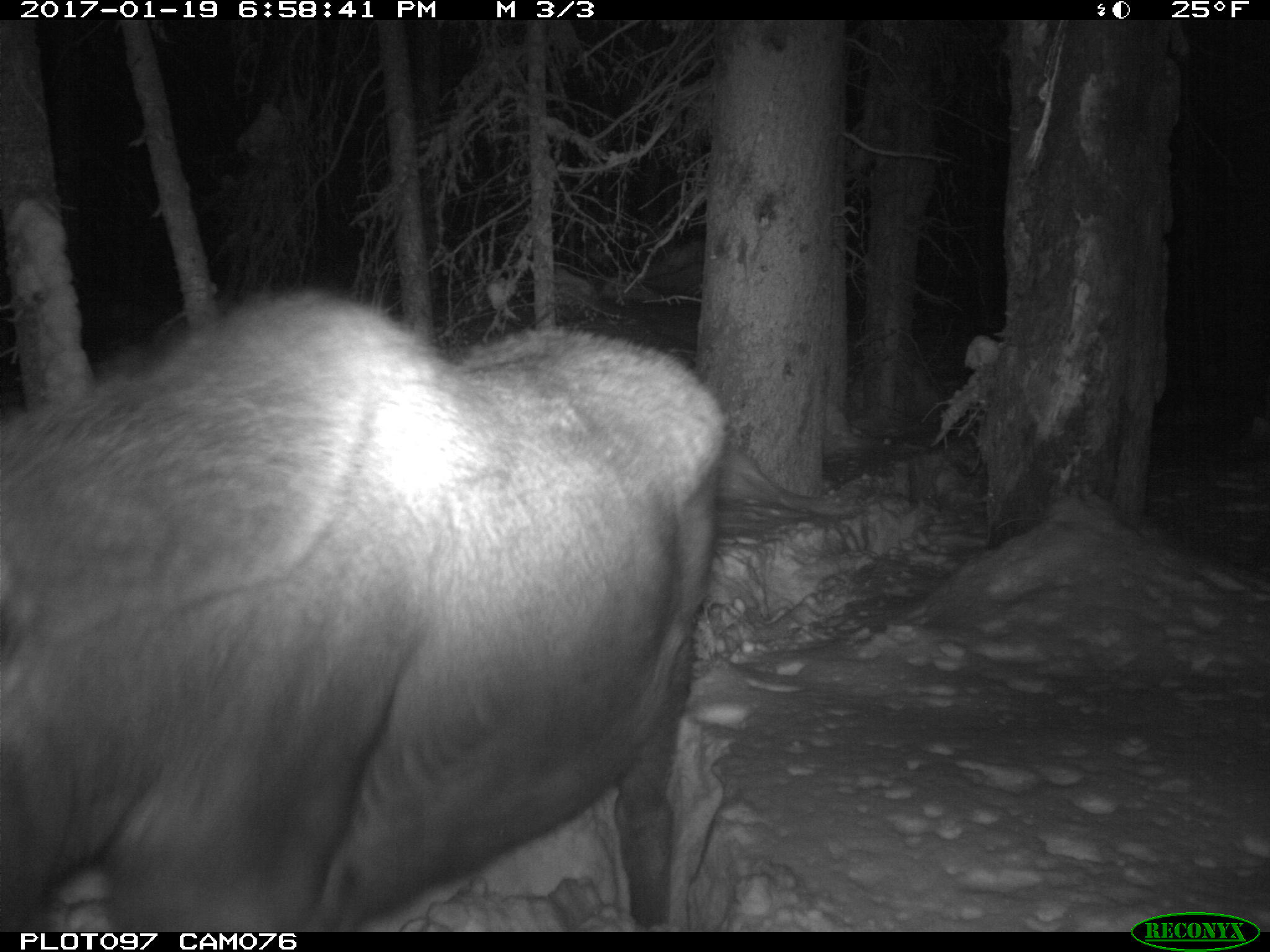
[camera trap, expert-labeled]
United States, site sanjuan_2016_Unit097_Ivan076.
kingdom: Animalia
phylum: Chordata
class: Mammalia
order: Artiodactyla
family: Cervidae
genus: Alces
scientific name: Alces alces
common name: moose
Alces alces (moose).